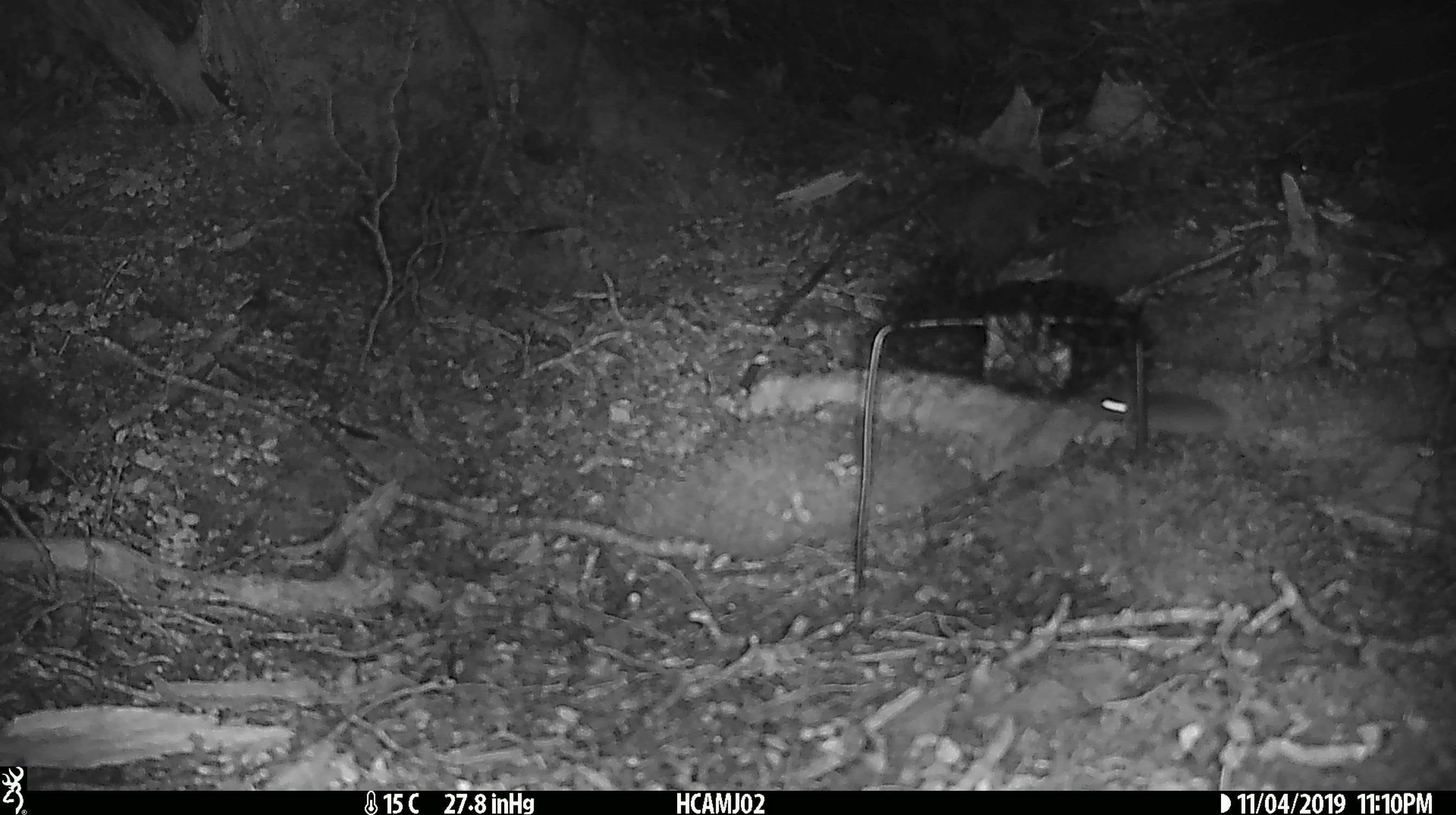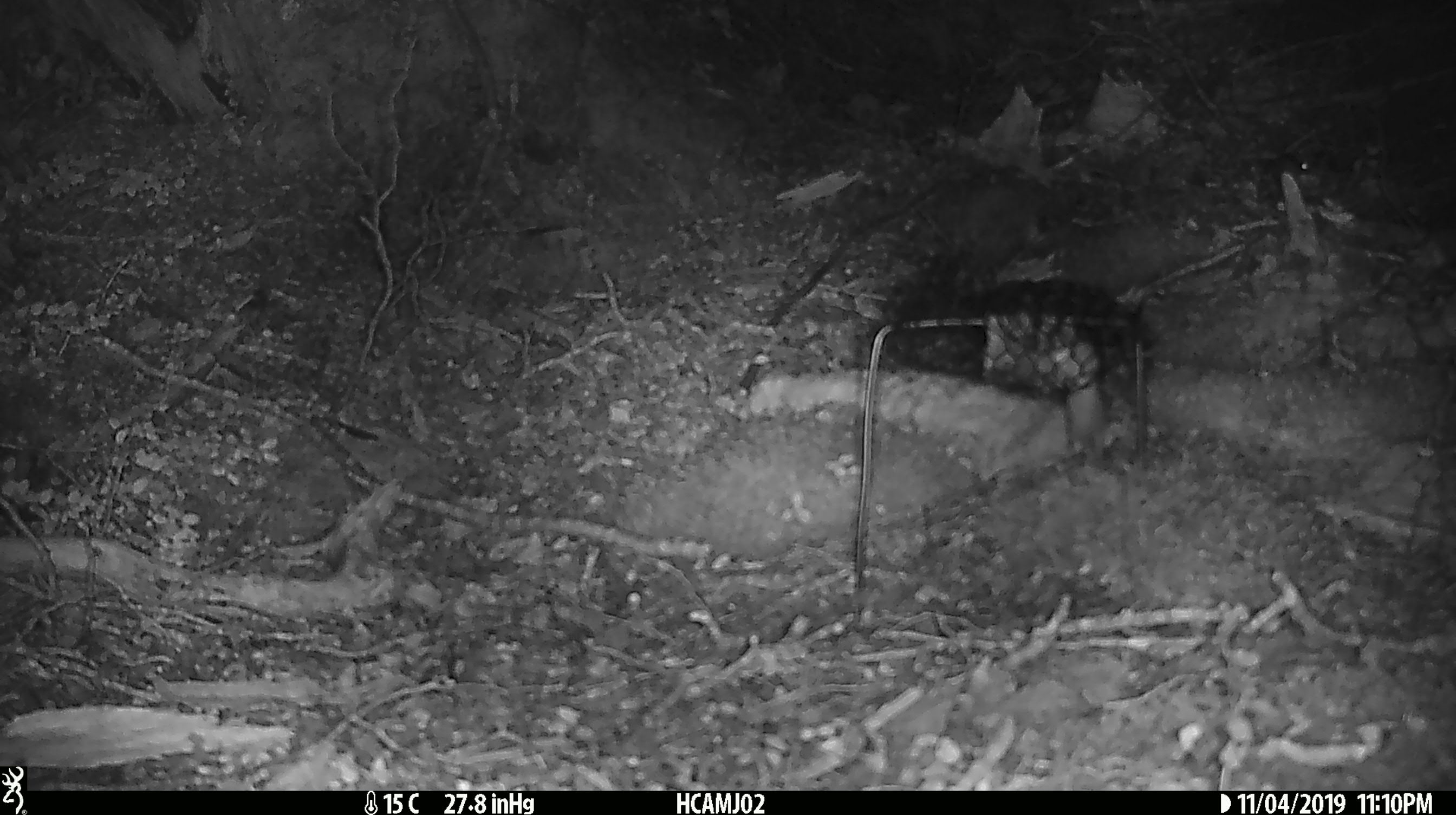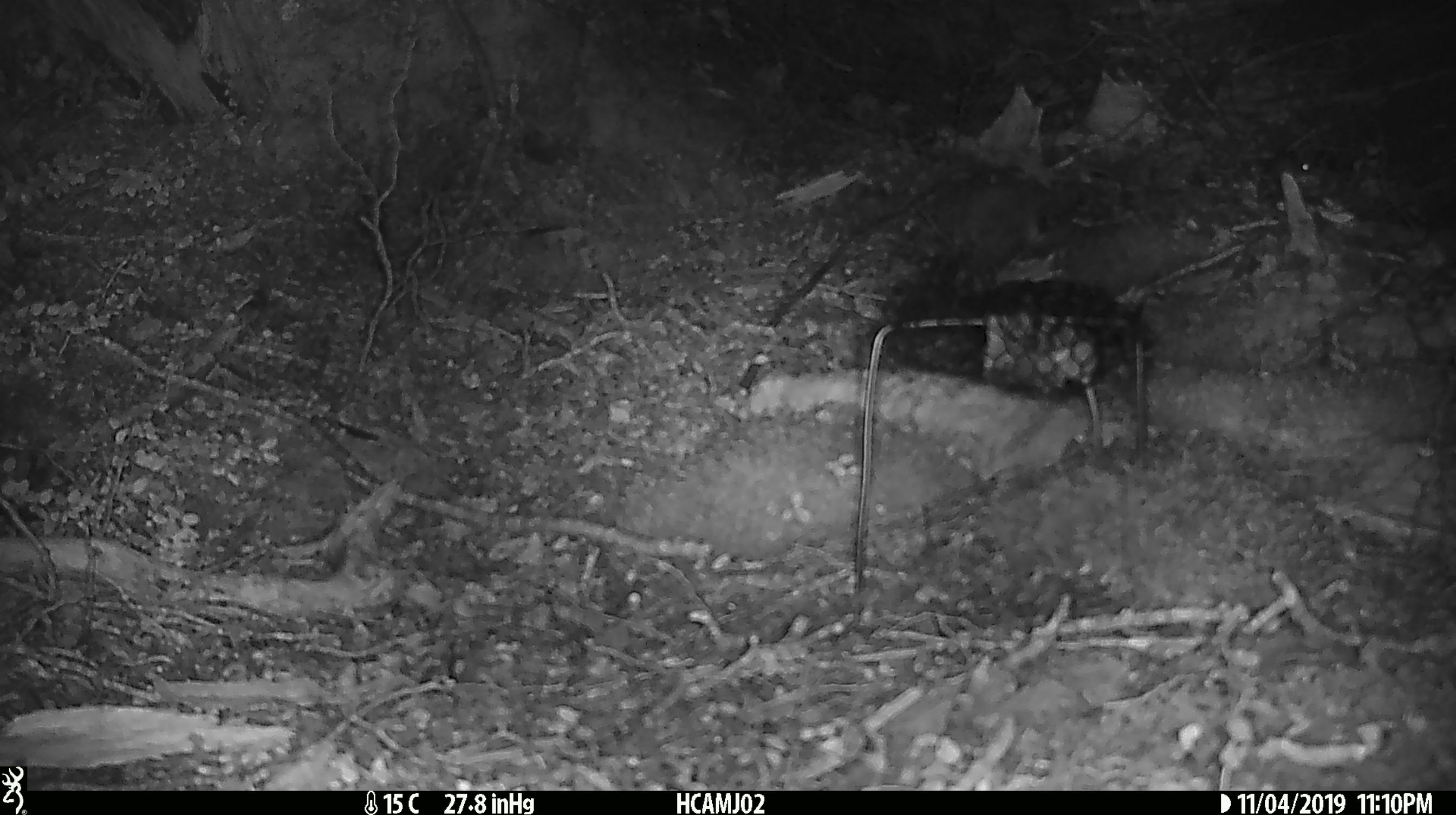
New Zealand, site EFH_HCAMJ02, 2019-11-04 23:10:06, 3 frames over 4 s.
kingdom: Animalia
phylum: Chordata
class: Mammalia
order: Rodentia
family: Muridae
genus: Mus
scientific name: Mus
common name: mouse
Mouse (Mus).